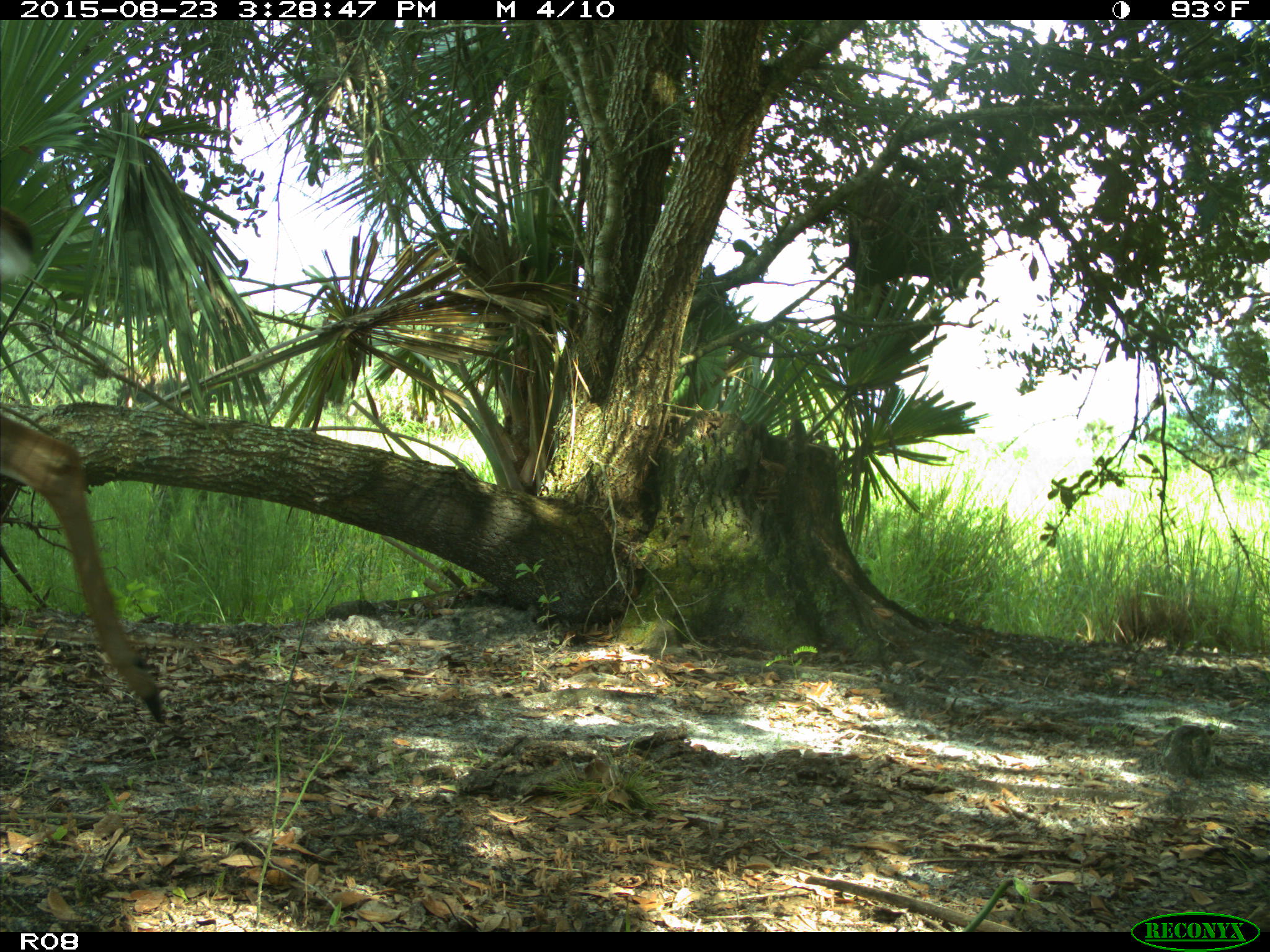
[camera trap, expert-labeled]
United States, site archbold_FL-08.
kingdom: Animalia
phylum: Chordata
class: Mammalia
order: Artiodactyla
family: Cervidae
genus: Odocoileus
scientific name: Odocoileus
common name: deer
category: unidentified deer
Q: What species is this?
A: Unidentified deer (deer) (Odocoileus).